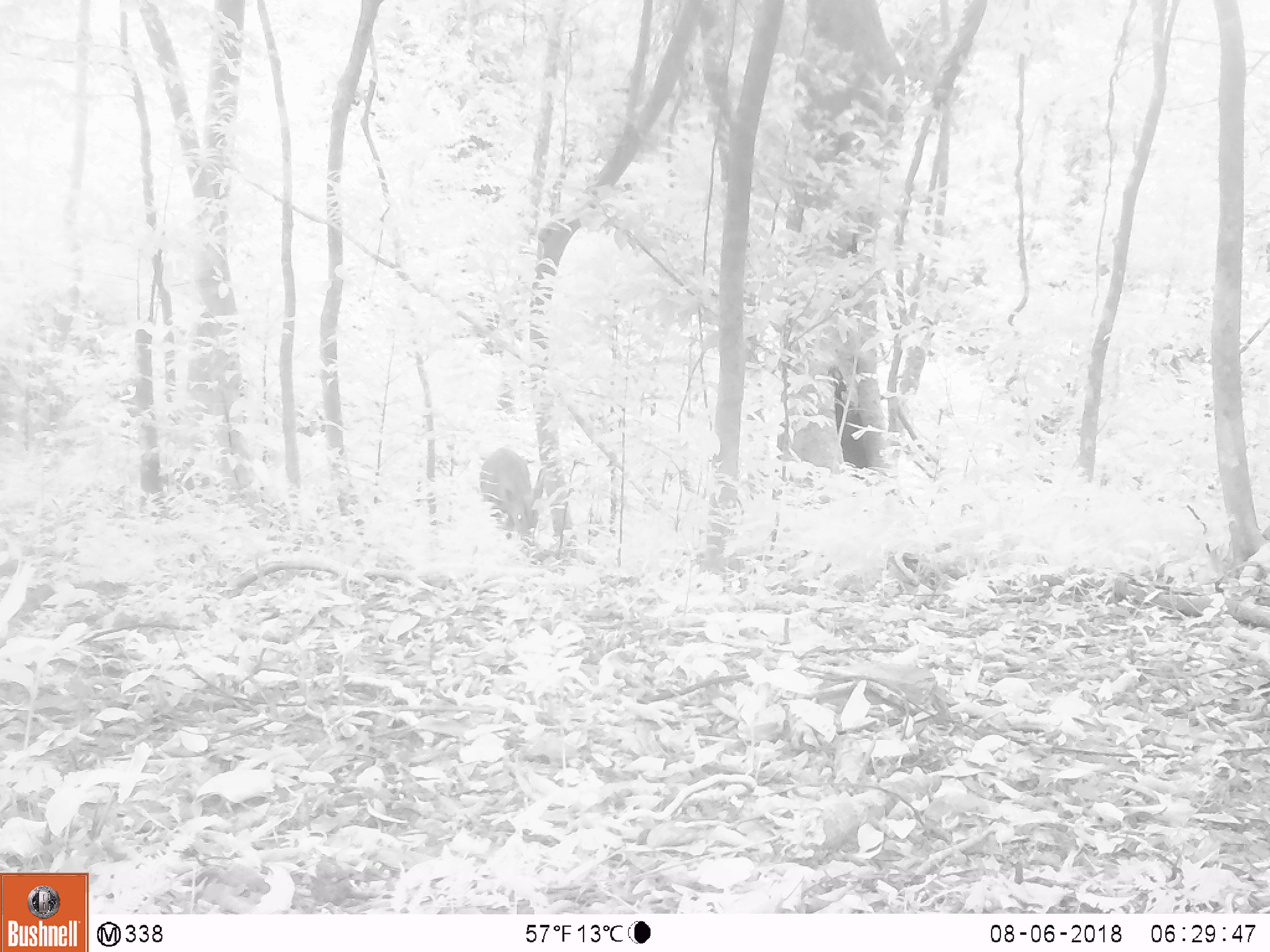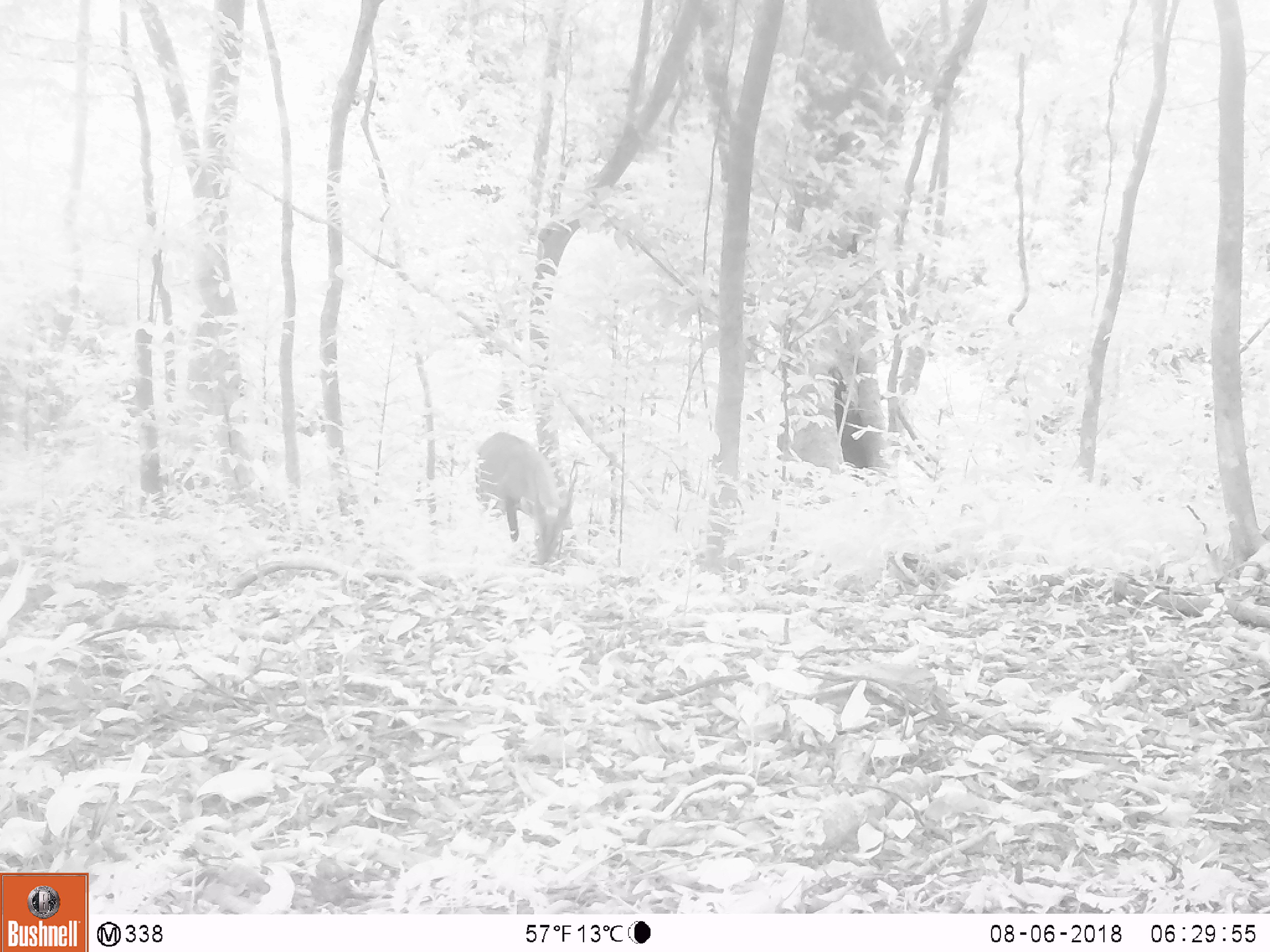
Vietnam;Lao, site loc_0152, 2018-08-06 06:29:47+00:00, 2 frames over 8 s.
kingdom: Animalia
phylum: Chordata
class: Mammalia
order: Artiodactyla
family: Cervidae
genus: Muntiacus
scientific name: Muntiacus vuquangensis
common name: large-antlered muntjac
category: large antlered muntjac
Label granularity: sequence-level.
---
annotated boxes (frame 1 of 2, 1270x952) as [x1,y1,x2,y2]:
large antlered muntjac: [476,444,548,540]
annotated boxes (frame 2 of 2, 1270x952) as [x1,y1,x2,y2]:
large antlered muntjac: [471,429,580,564]